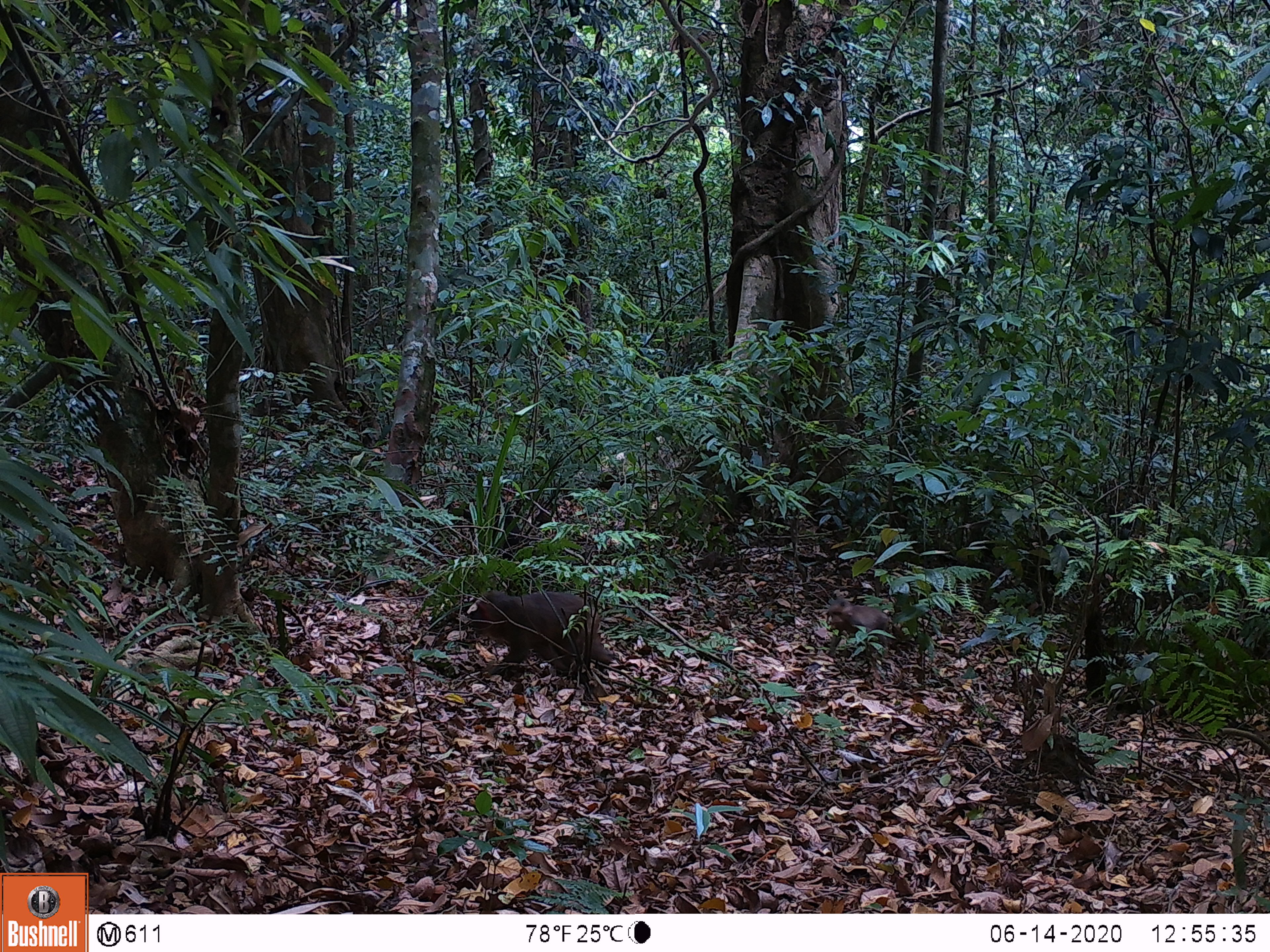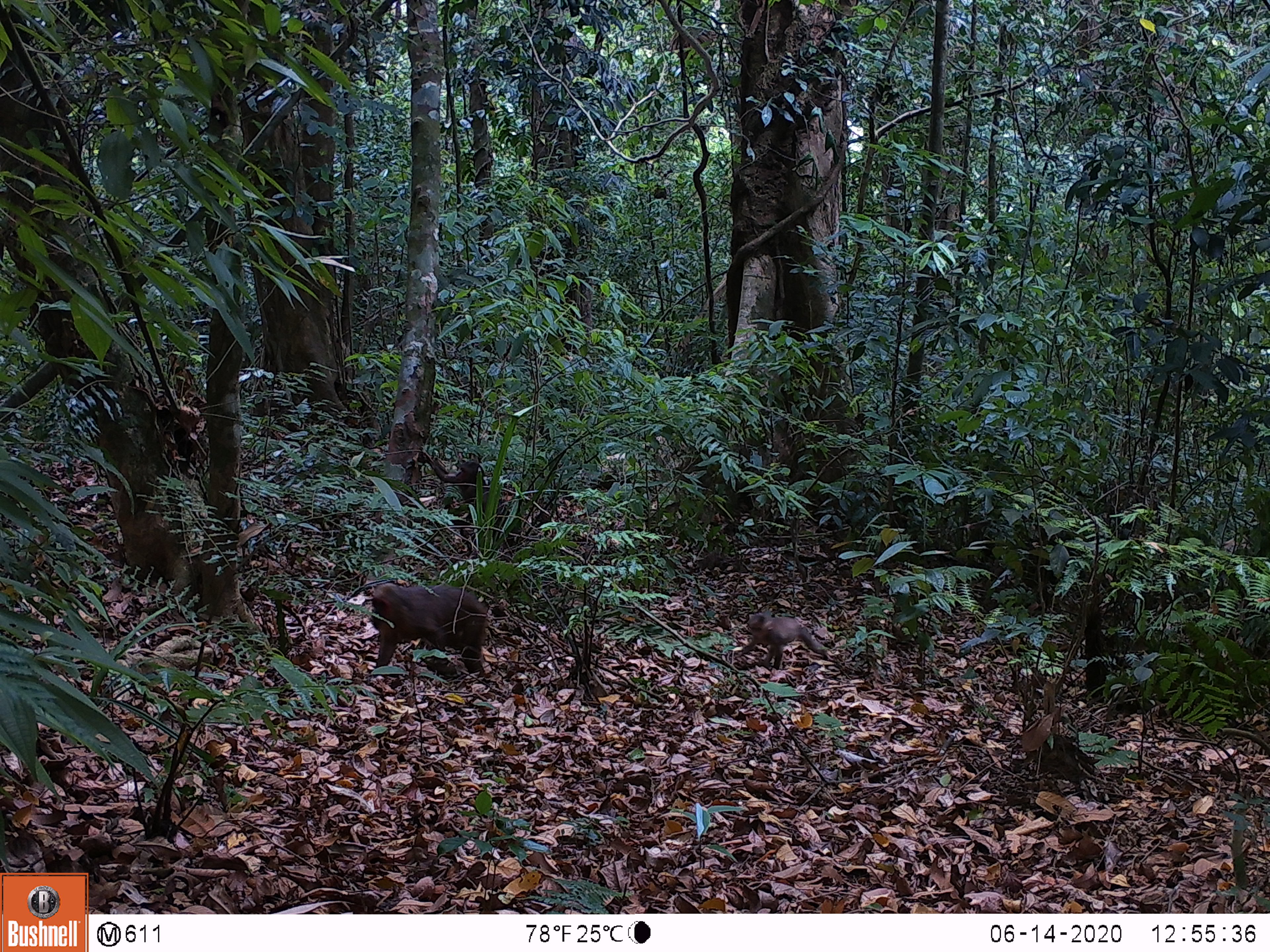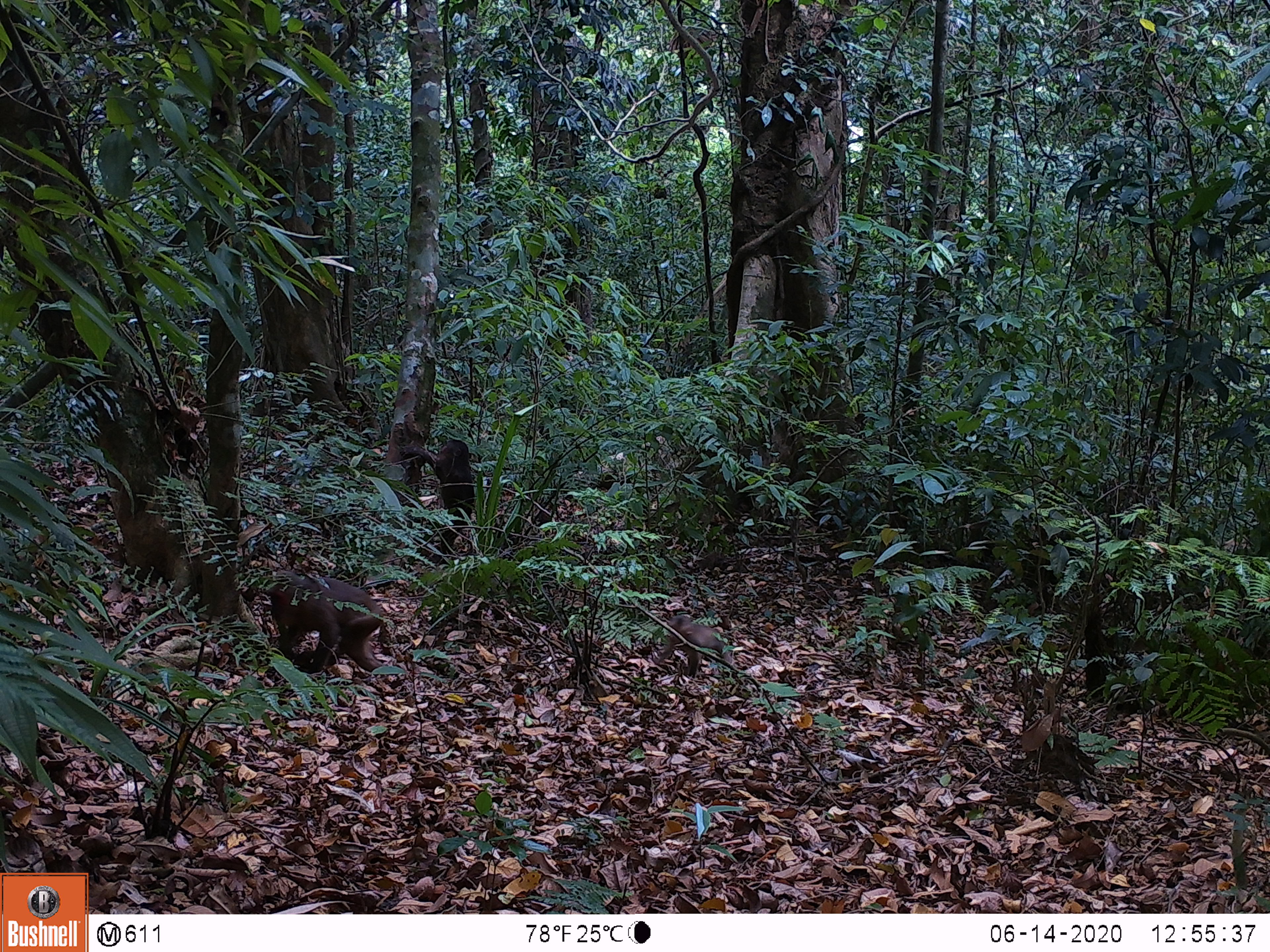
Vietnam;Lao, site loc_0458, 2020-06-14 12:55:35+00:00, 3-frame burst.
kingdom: Animalia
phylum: Chordata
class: Mammalia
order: Artiodactyla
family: Suidae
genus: Sus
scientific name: Sus scrofa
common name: eurasian wild pig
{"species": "eurasian wild pig (Sus scrofa)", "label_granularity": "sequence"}